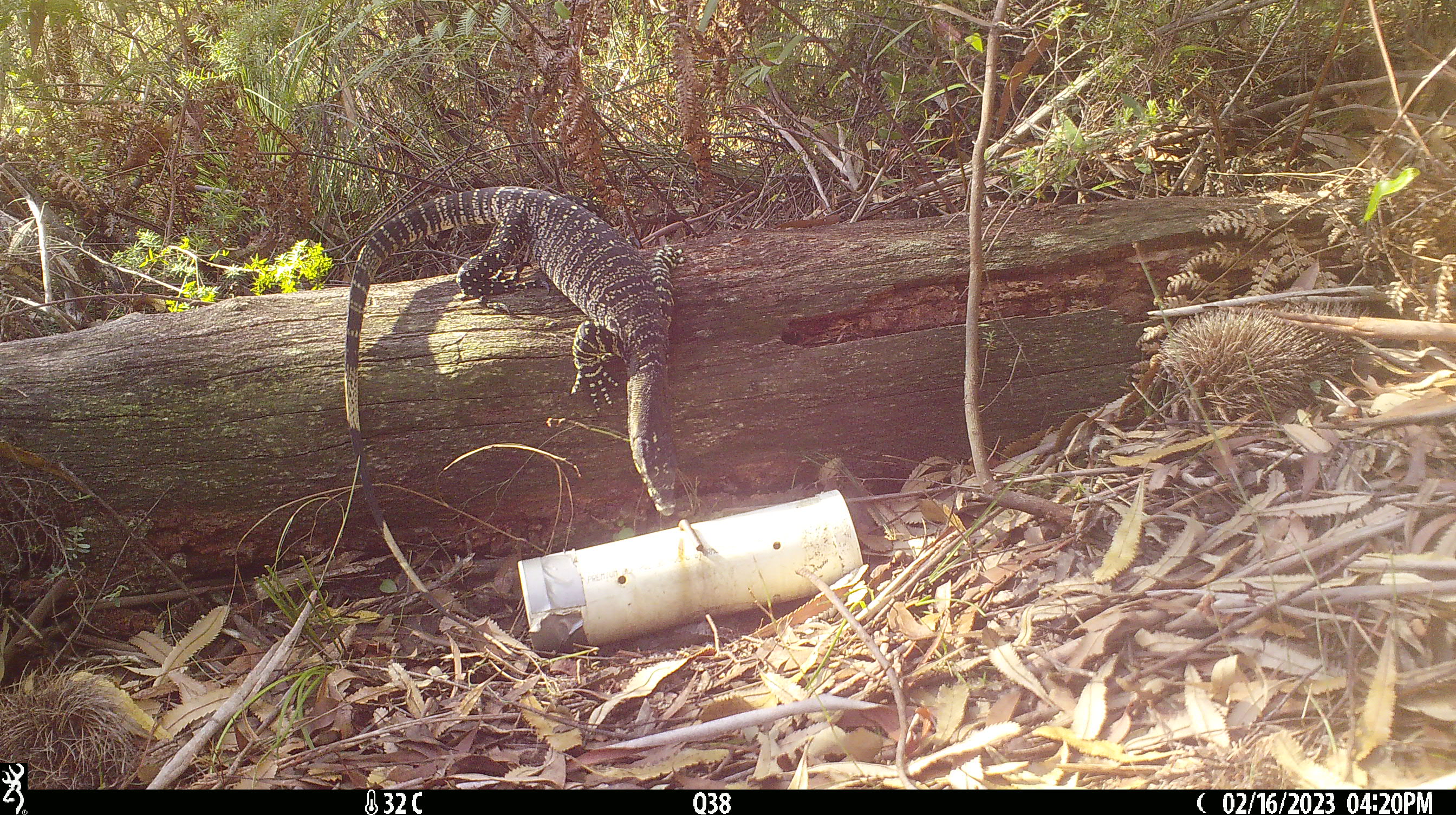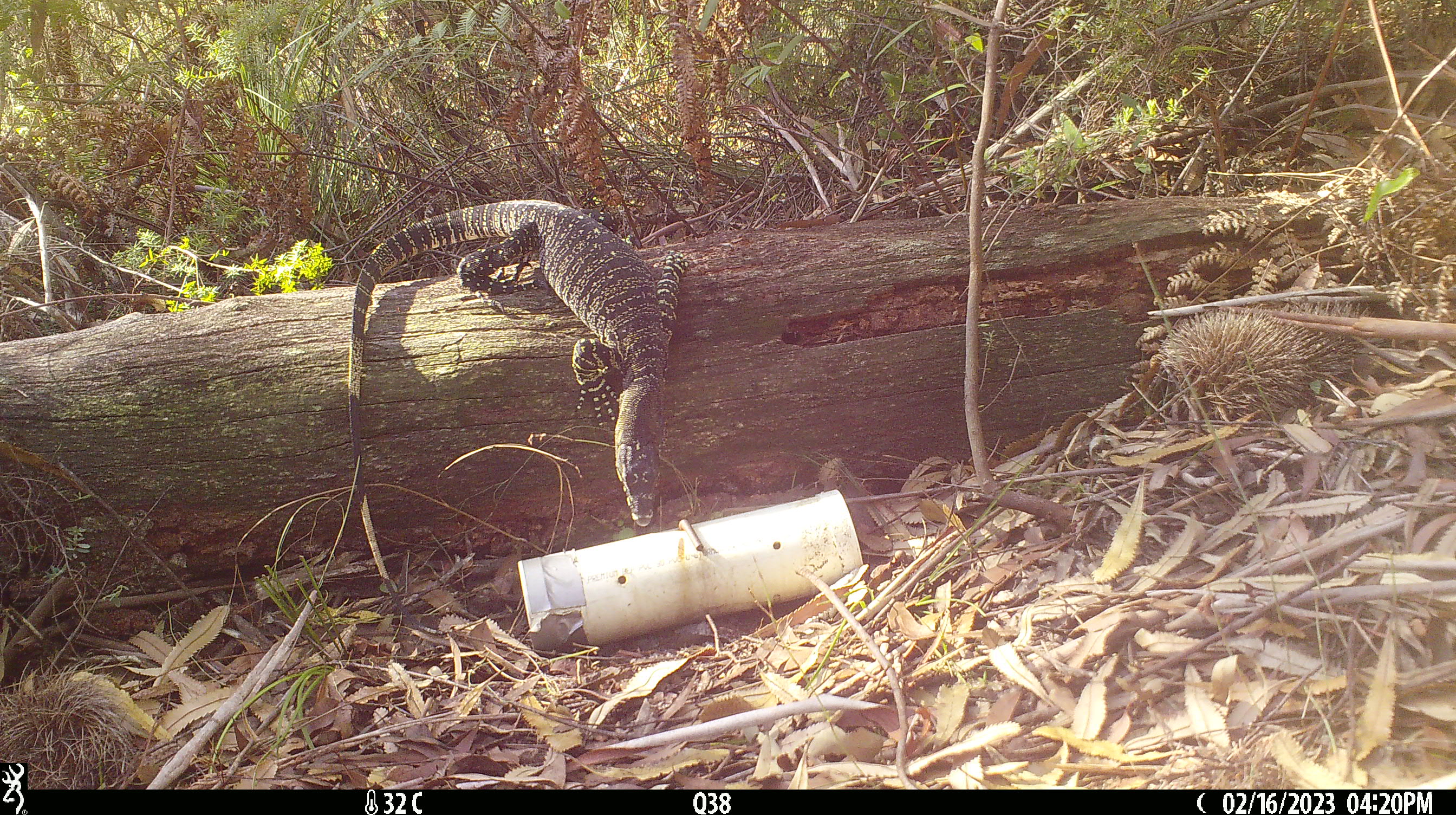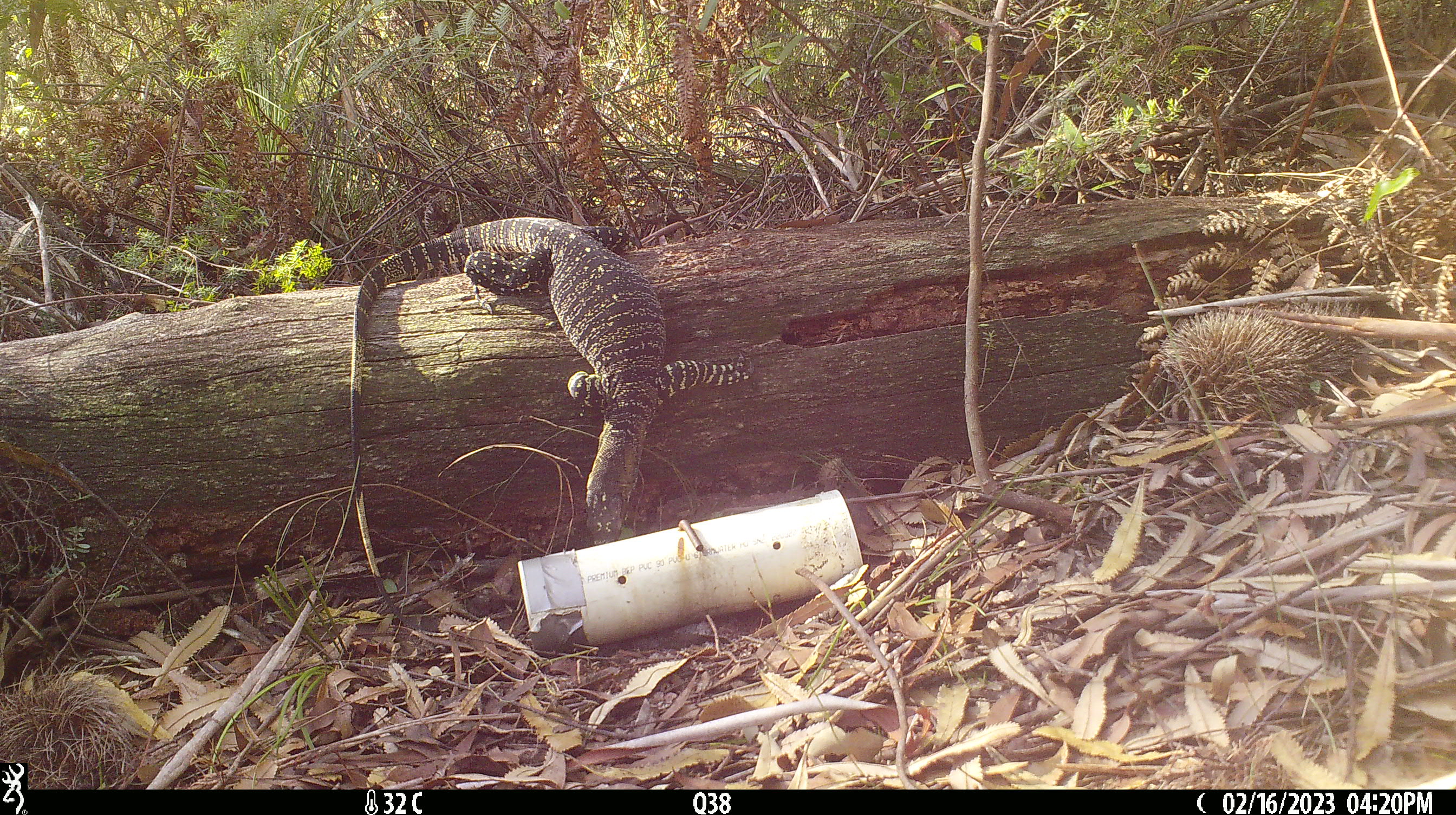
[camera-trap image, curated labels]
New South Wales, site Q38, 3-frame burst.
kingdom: Animalia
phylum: Chordata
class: Reptilia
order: Squamata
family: Varanidae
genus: Varanus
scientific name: Varanus varius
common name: lace monitor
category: goanna